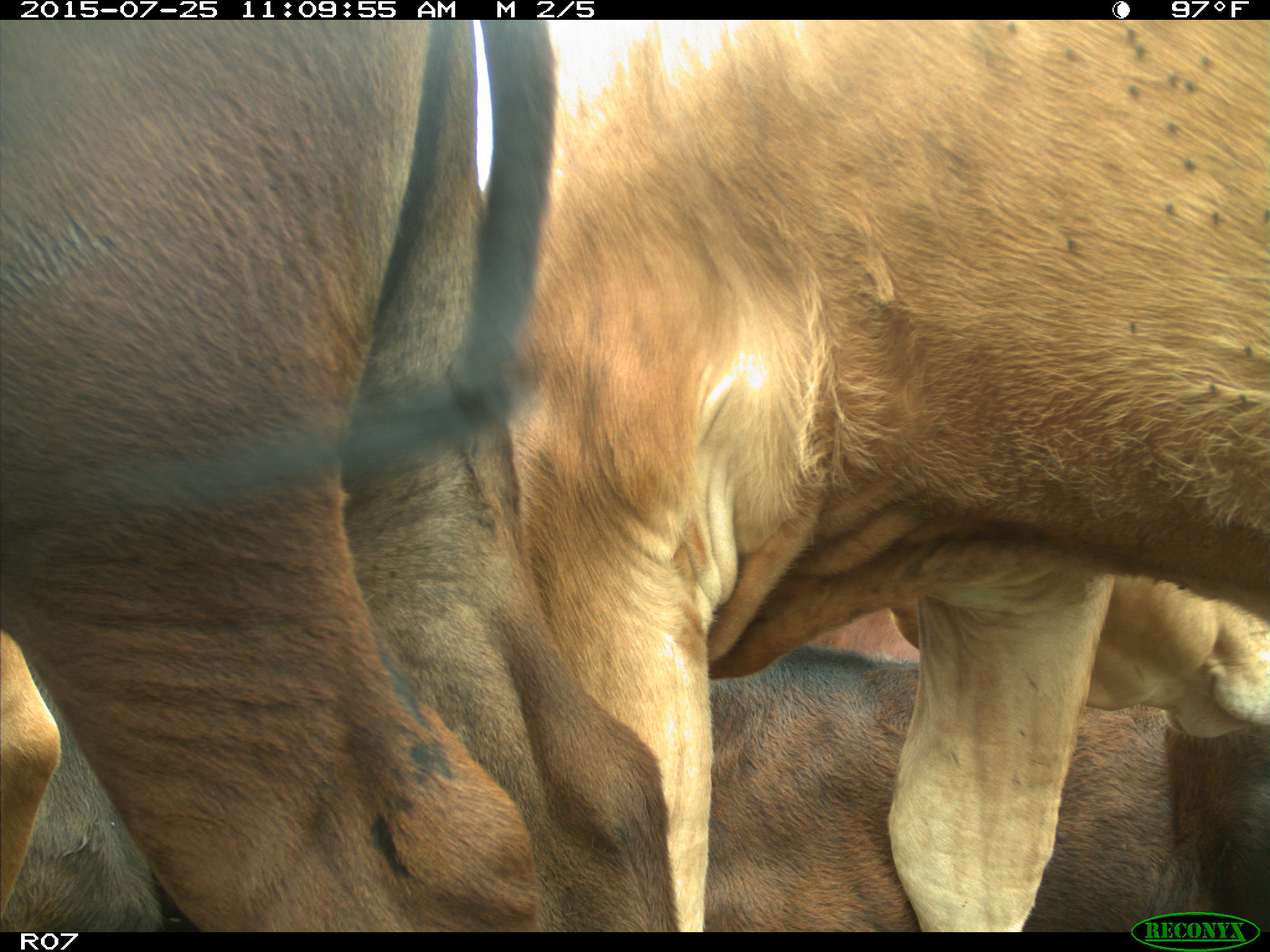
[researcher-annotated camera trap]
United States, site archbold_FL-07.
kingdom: Animalia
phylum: Chordata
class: Mammalia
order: Artiodactyla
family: Bovidae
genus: Bos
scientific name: Bos taurus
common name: domestic cow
Bos taurus (domestic cow).